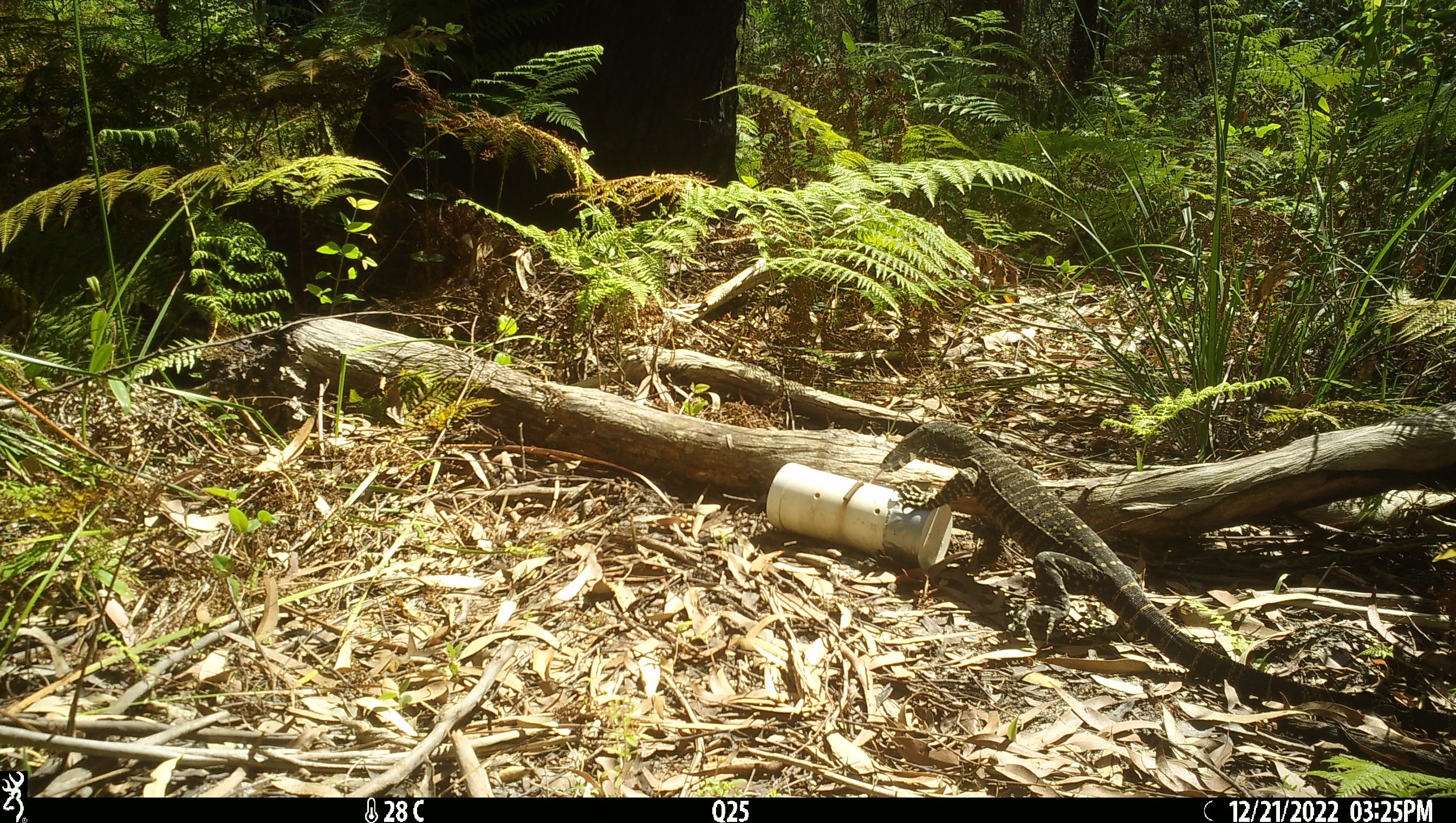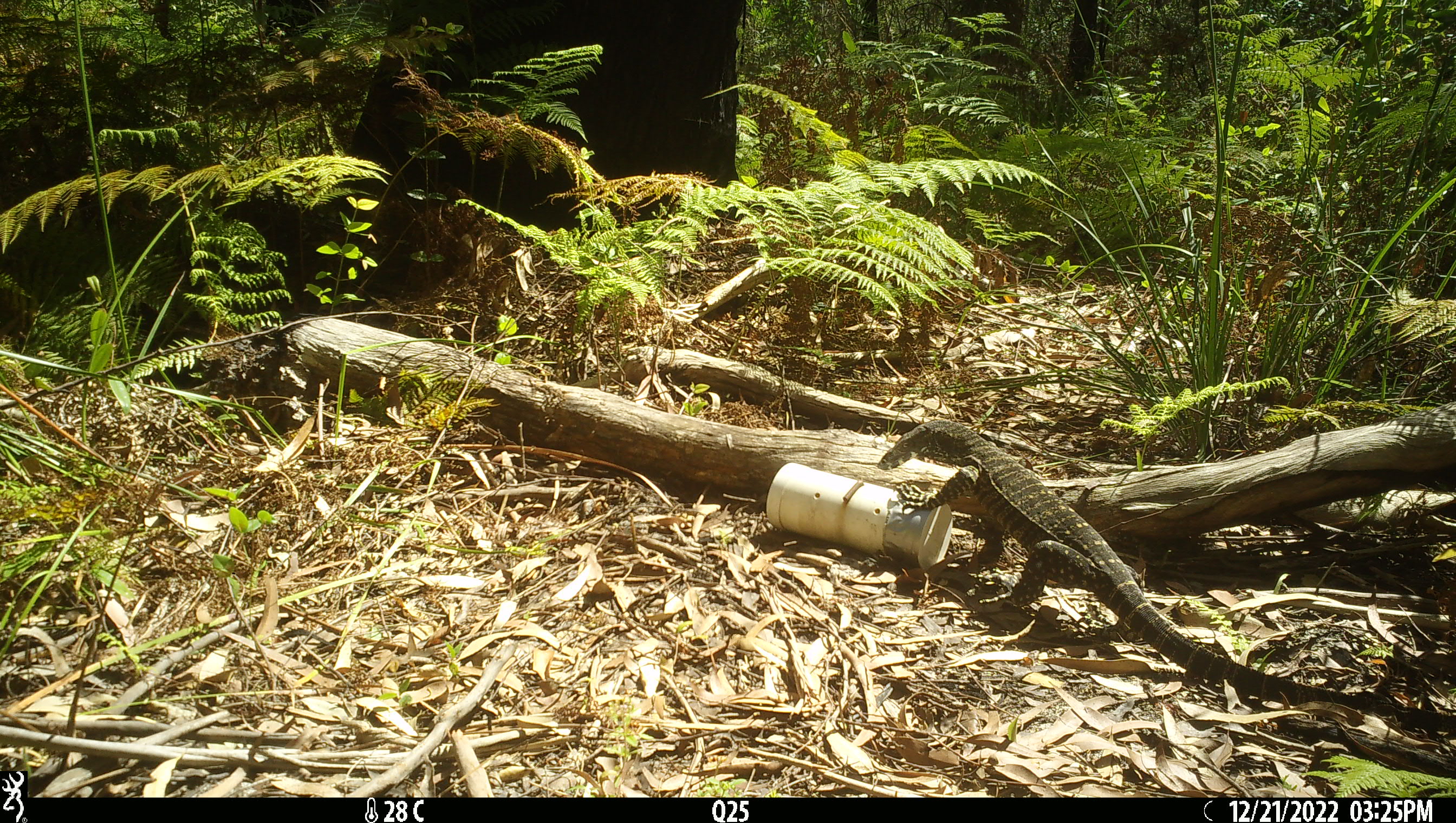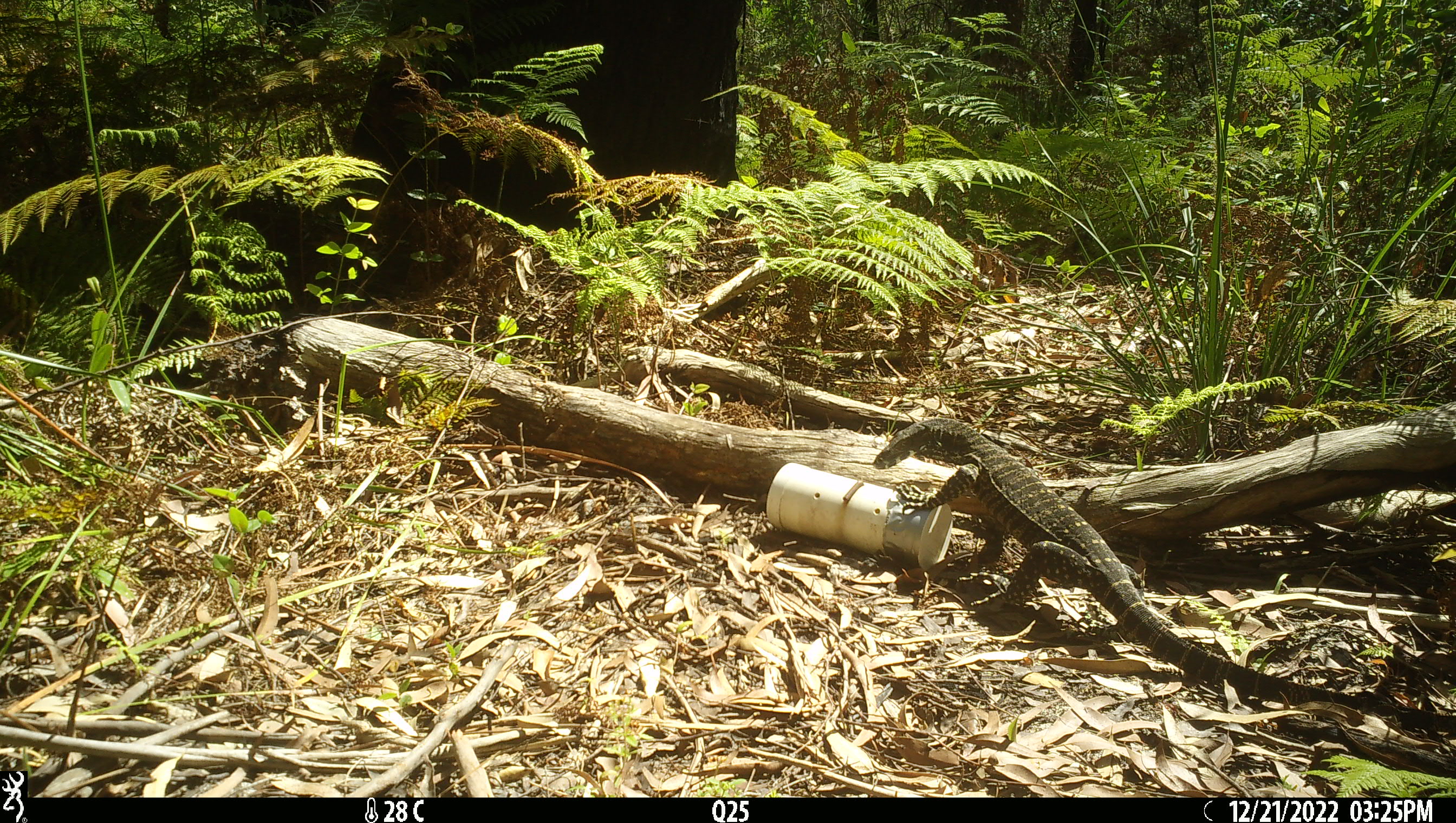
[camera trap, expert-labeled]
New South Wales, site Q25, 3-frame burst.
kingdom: Animalia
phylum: Chordata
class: Reptilia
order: Squamata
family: Varanidae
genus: Varanus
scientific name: Varanus varius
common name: lace monitor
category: goanna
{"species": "goanna (lace monitor) (Varanus varius)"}